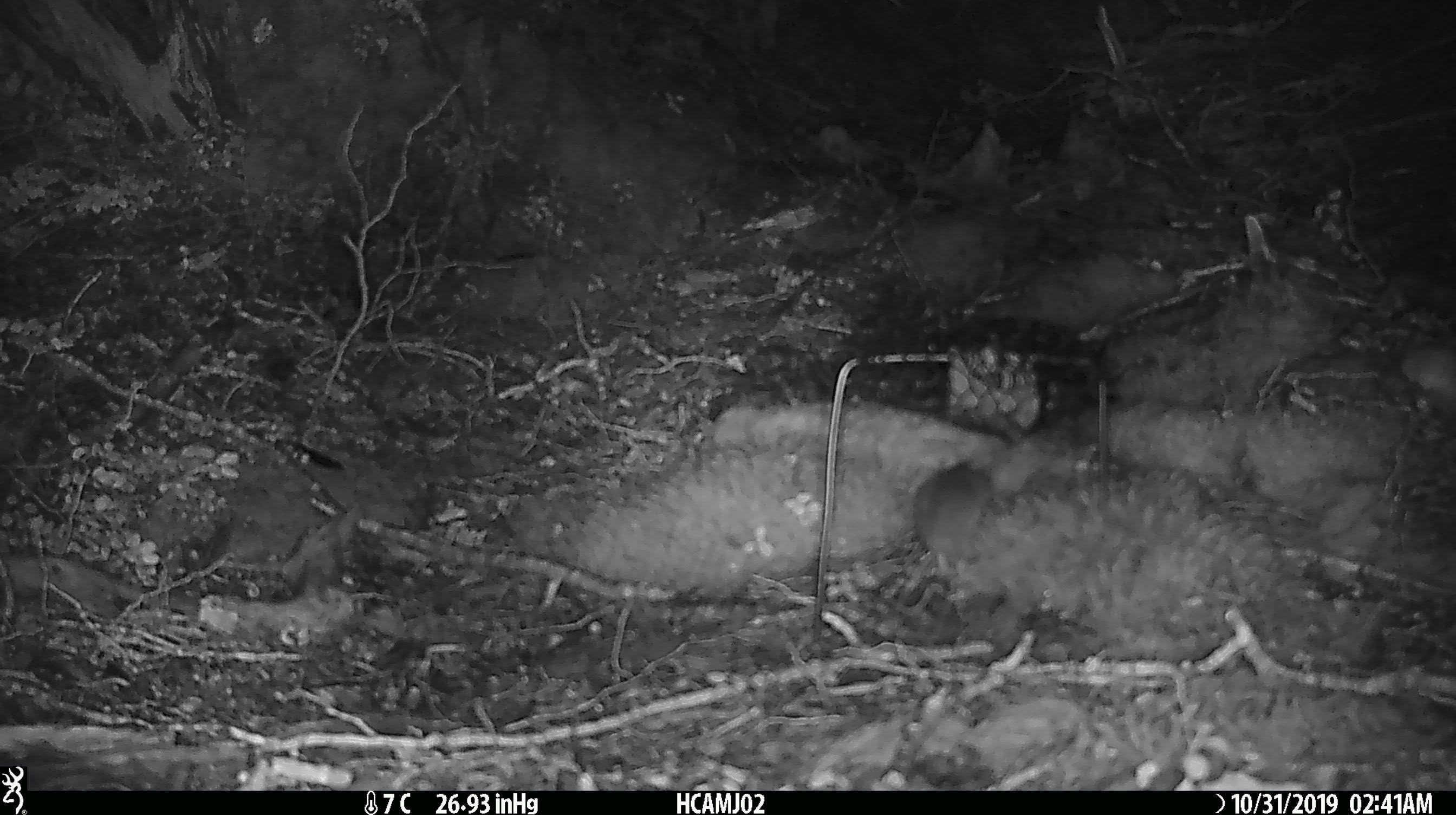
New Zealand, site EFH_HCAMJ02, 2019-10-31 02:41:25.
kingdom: Animalia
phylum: Chordata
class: Mammalia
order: Rodentia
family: Muridae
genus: Mus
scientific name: Mus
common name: mouse